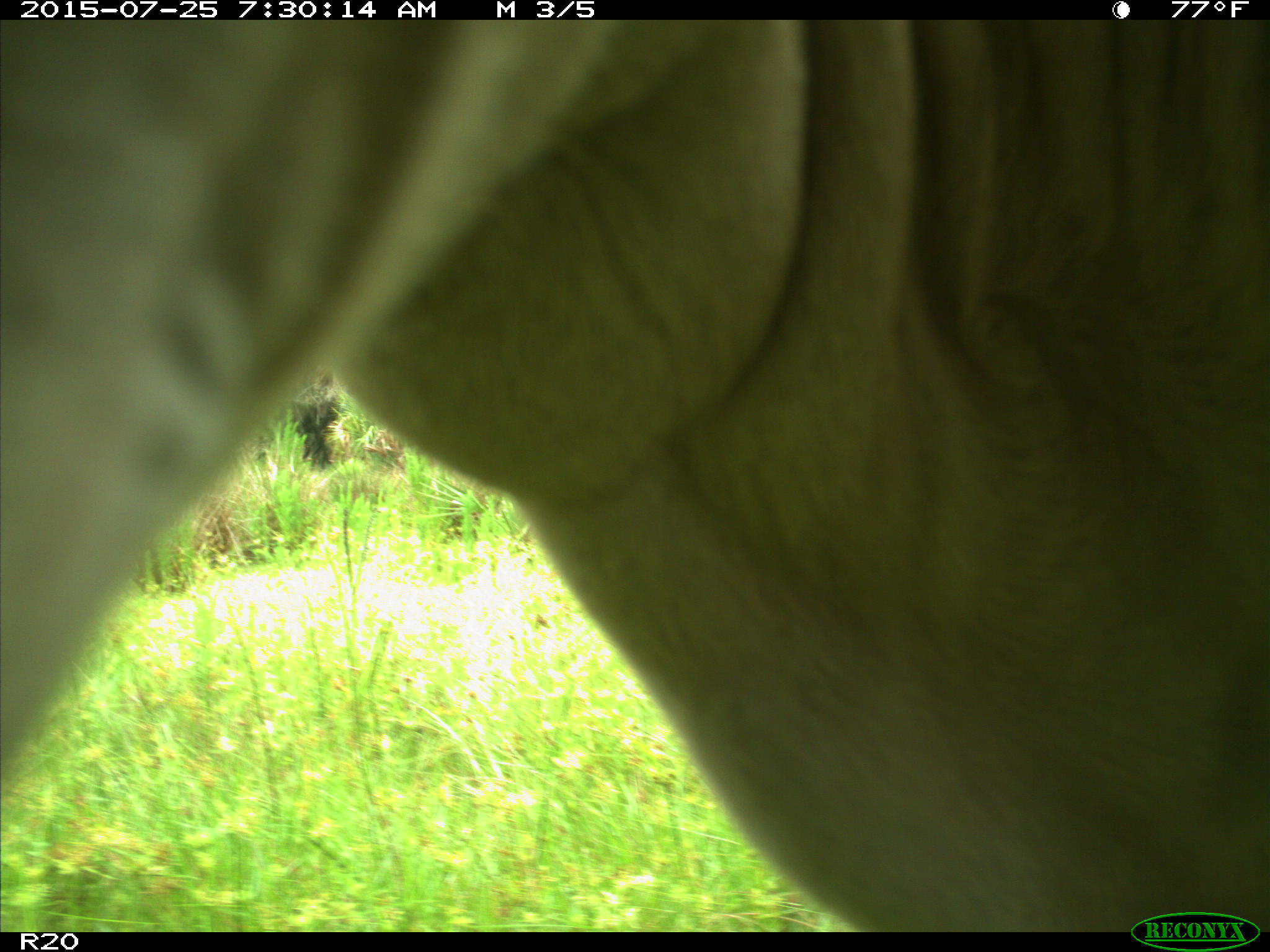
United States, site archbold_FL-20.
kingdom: Animalia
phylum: Chordata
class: Mammalia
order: Artiodactyla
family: Bovidae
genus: Bos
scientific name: Bos taurus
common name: domestic cow